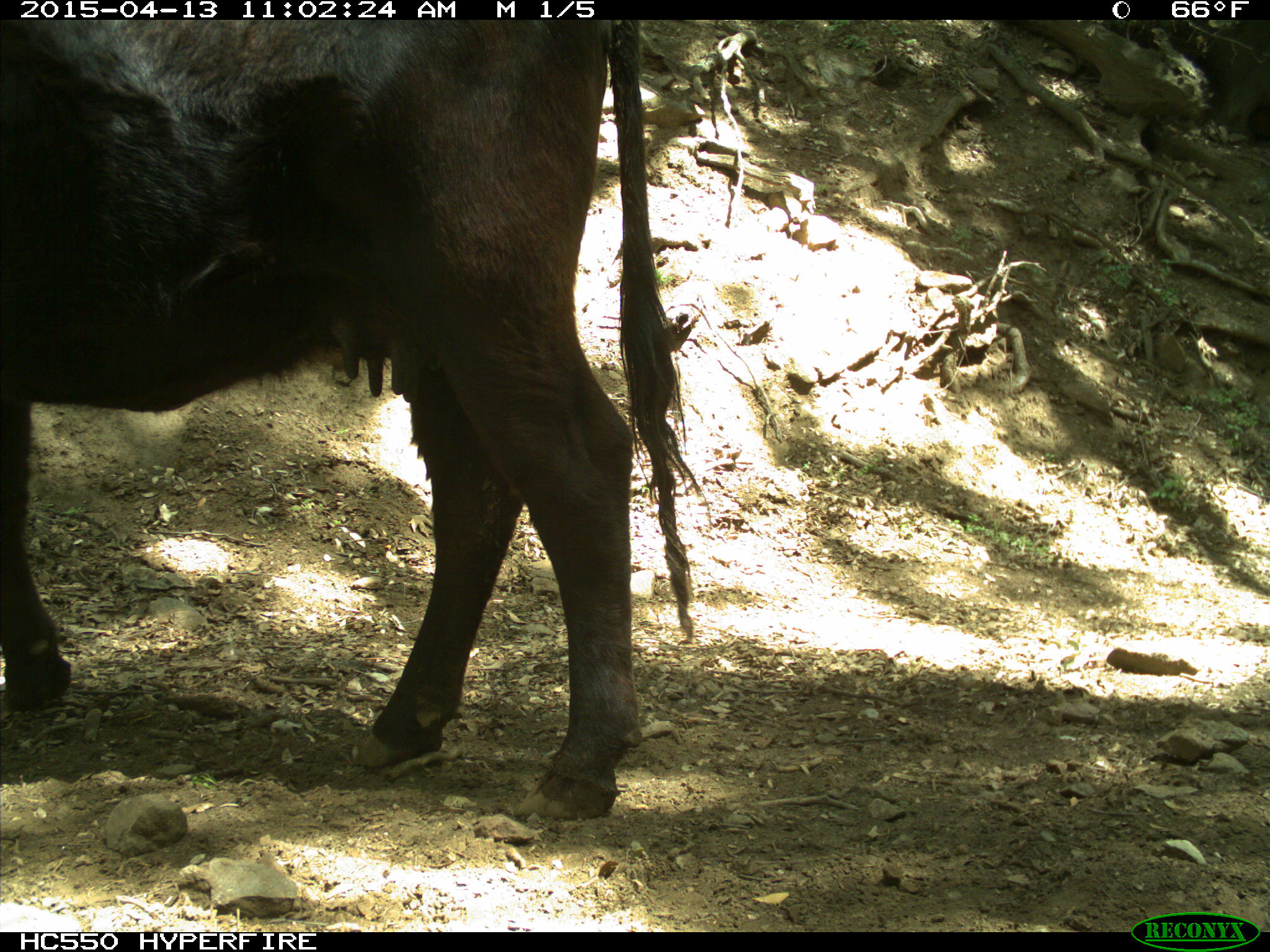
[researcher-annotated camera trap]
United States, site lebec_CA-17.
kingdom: Animalia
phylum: Chordata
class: Mammalia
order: Artiodactyla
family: Bovidae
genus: Bos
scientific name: Bos taurus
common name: domestic cow